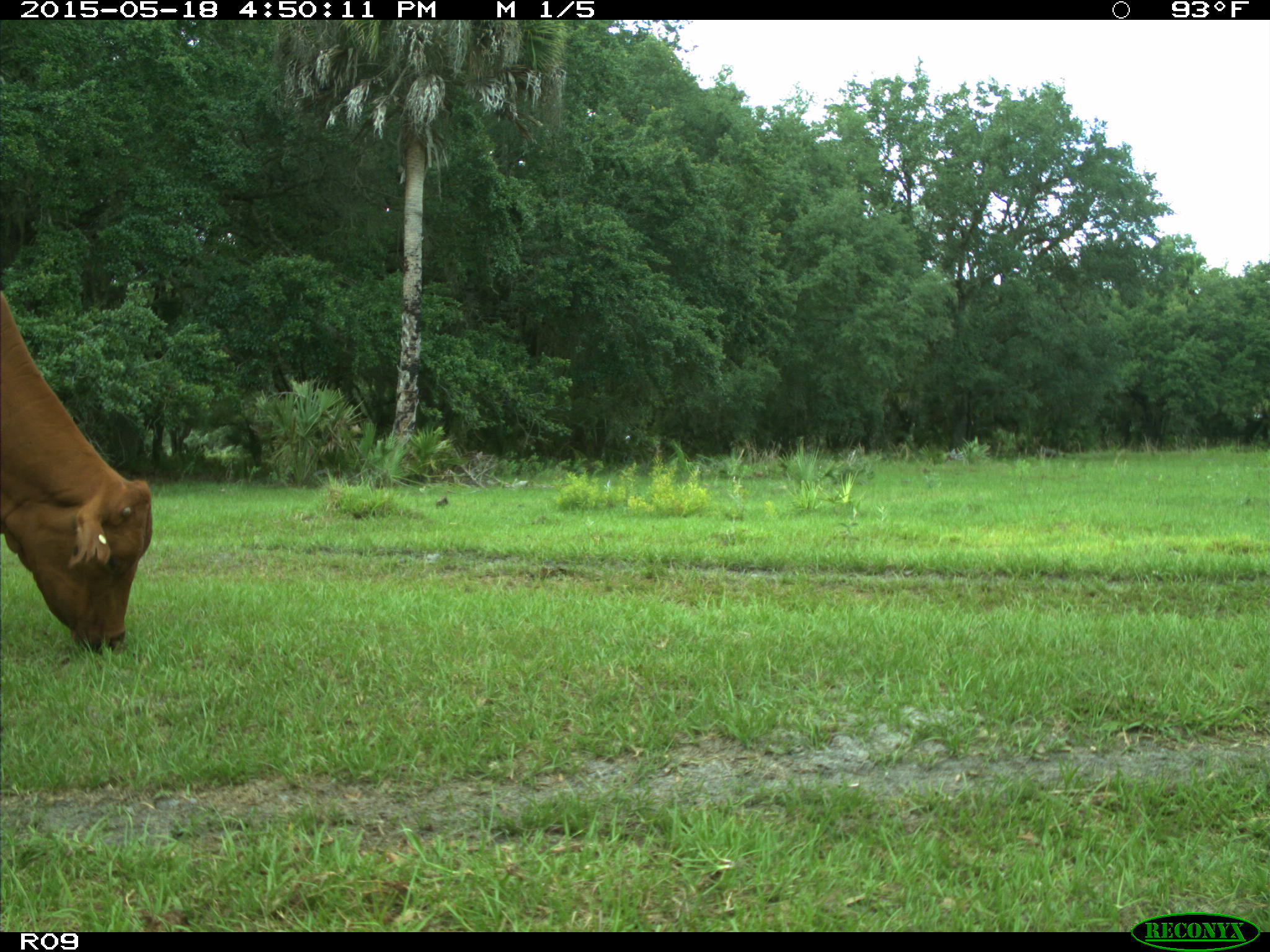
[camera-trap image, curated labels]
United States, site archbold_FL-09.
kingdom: Animalia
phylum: Chordata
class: Mammalia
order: Artiodactyla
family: Bovidae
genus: Bos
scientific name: Bos taurus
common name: domestic cow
Bos taurus (domestic cow).